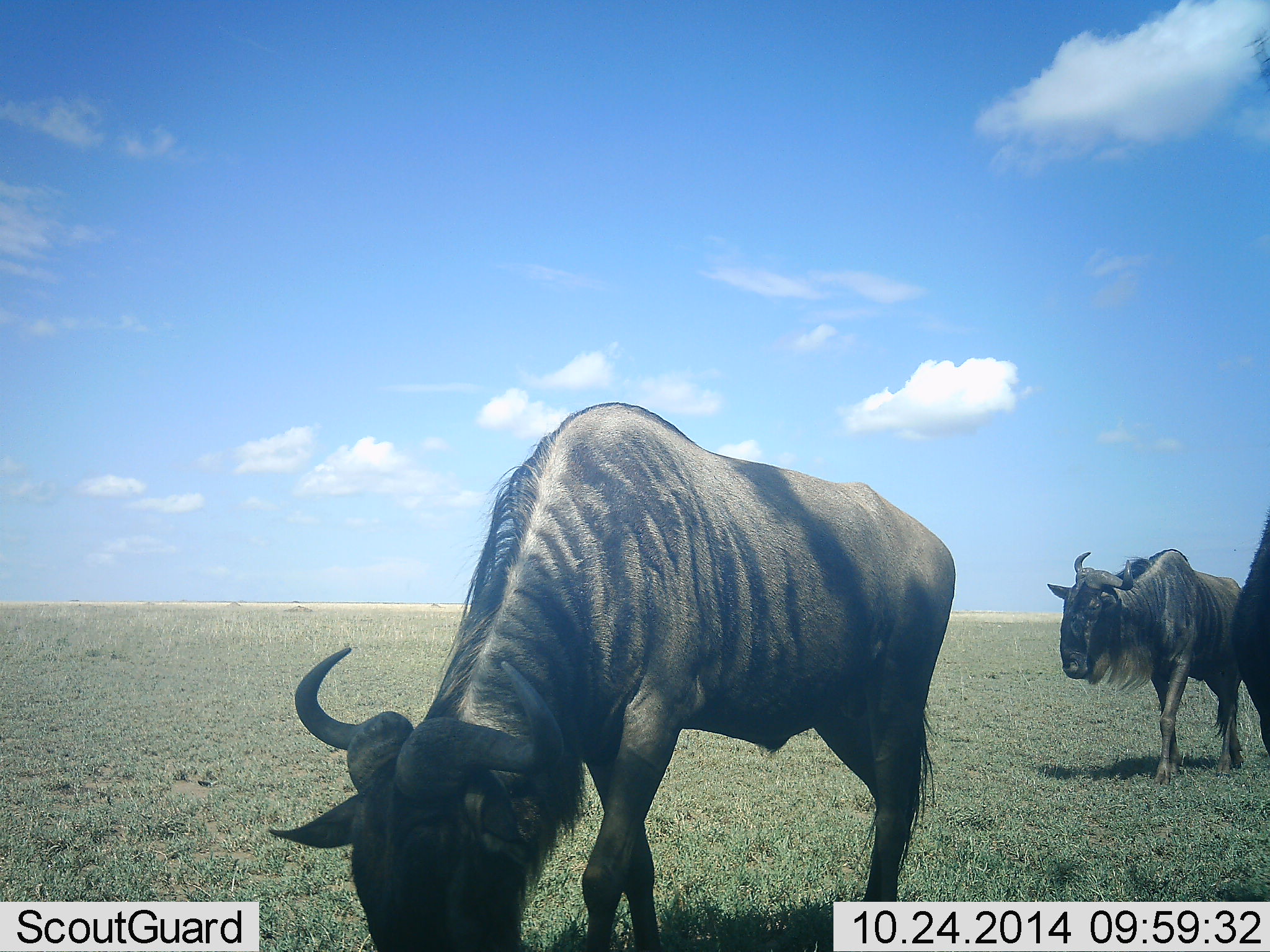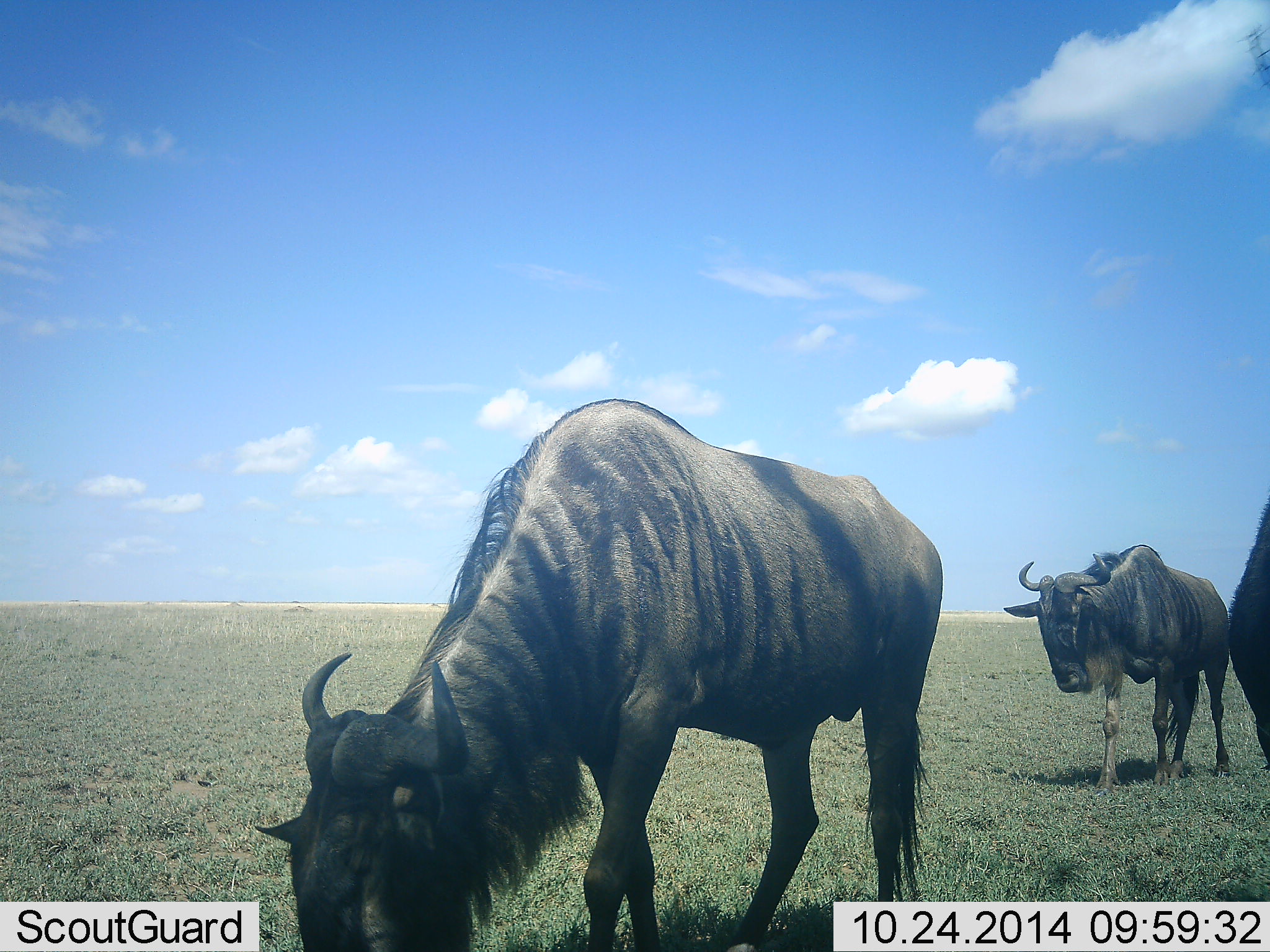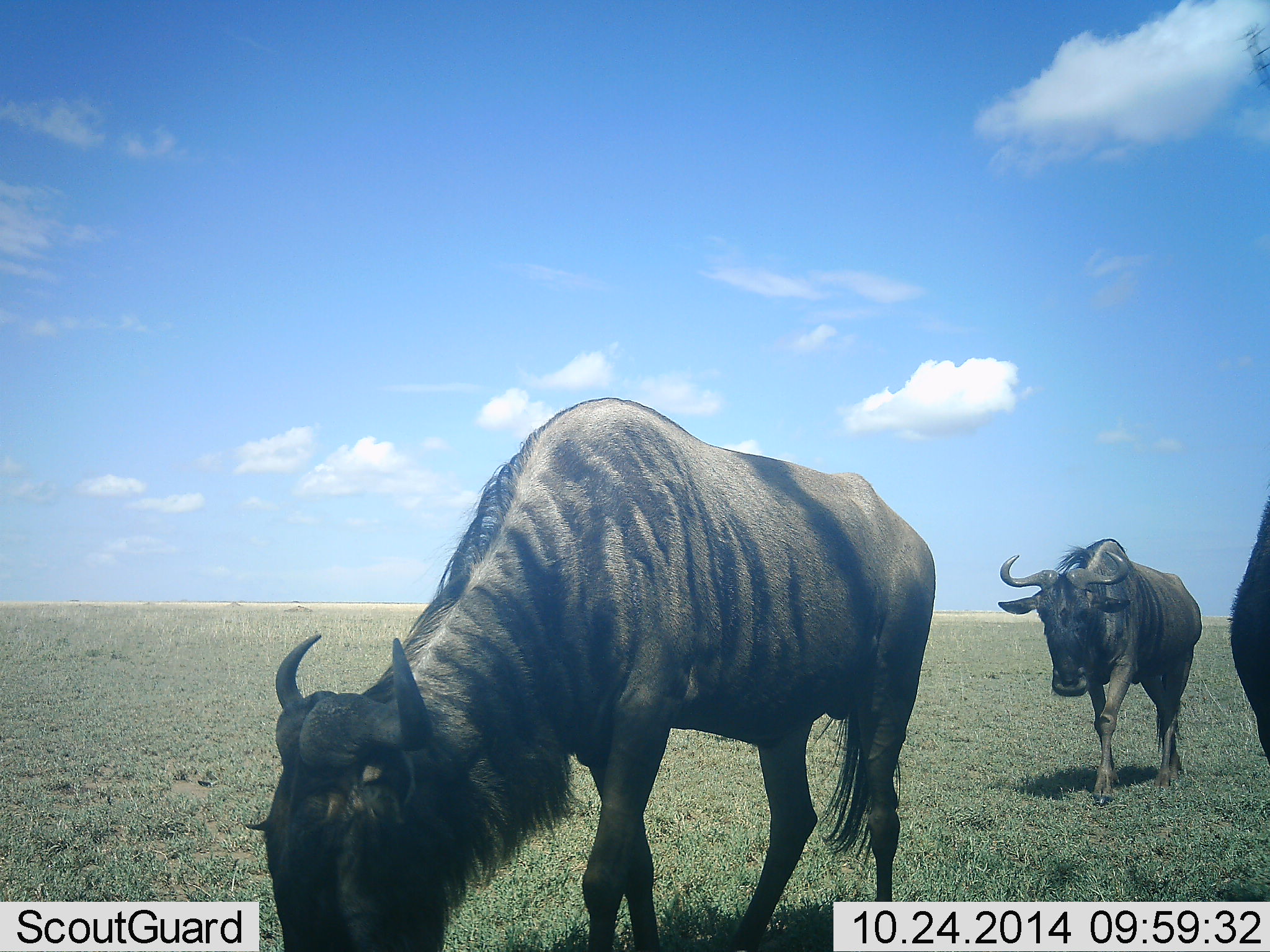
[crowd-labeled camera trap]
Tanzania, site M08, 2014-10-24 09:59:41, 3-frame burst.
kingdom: Animalia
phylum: Chordata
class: Mammalia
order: Artiodactyla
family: Bovidae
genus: Connochaetes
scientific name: Connochaetes taurinus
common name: blue wildebeest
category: wildebeest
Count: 3.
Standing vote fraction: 30%.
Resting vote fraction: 0%.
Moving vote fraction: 80%.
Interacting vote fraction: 0%.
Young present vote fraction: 0%.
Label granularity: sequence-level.